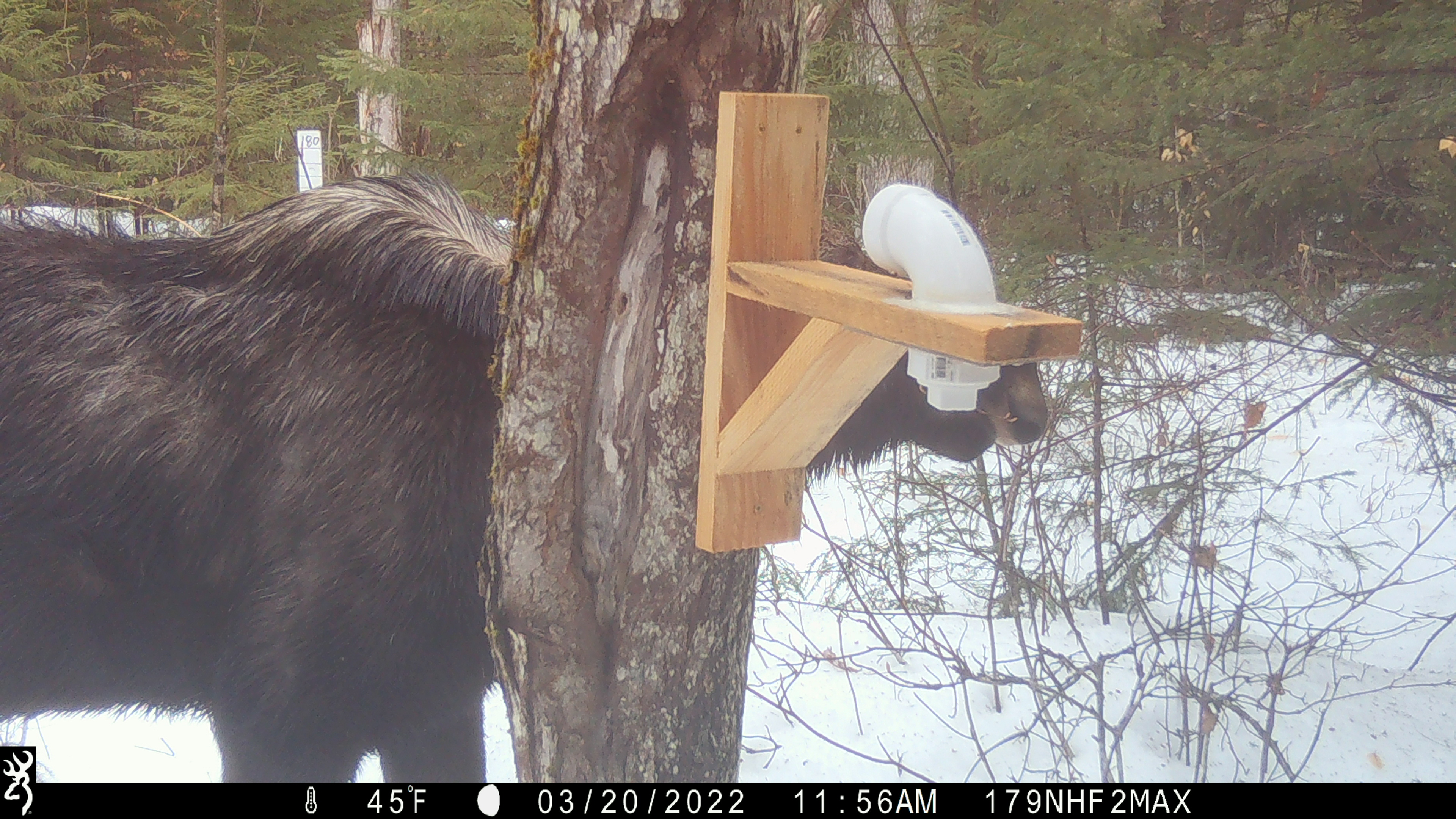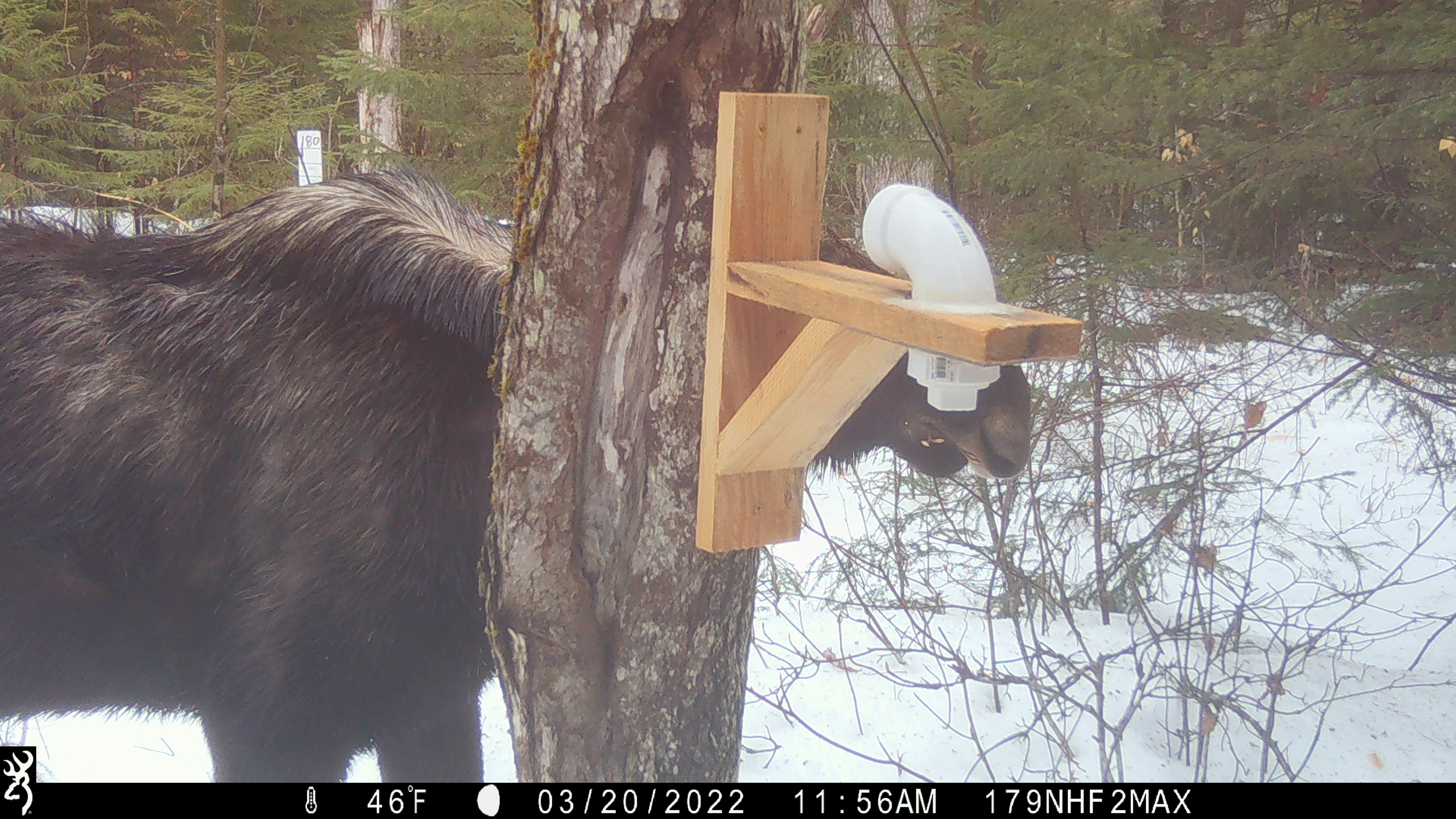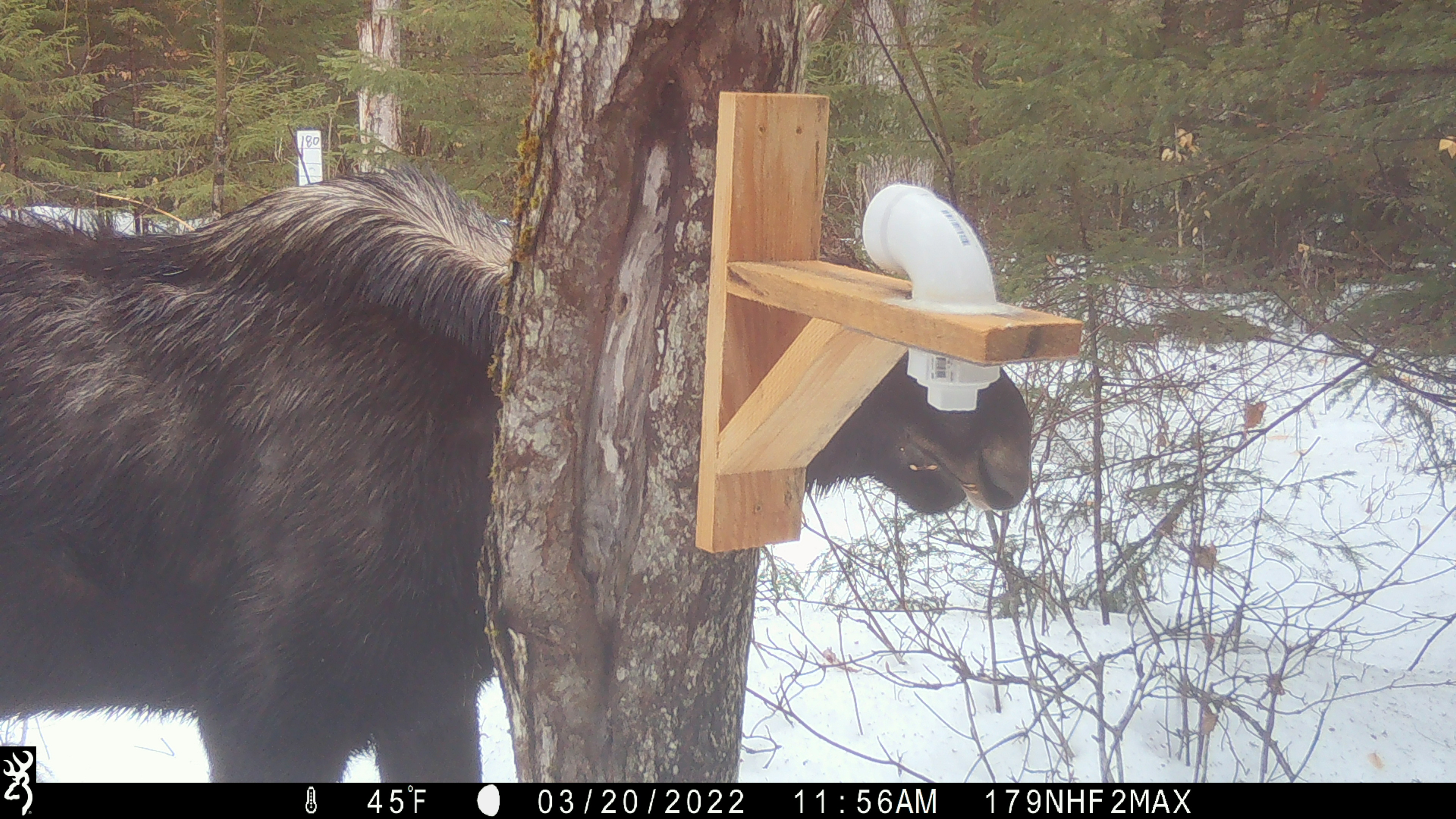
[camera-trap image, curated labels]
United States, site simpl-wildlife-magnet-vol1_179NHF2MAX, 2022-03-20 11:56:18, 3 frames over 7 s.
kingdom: Animalia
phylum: Chordata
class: Mammalia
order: Artiodactyla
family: Cervidae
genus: Alces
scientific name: Alces alces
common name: moose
Moose (Alces alces).